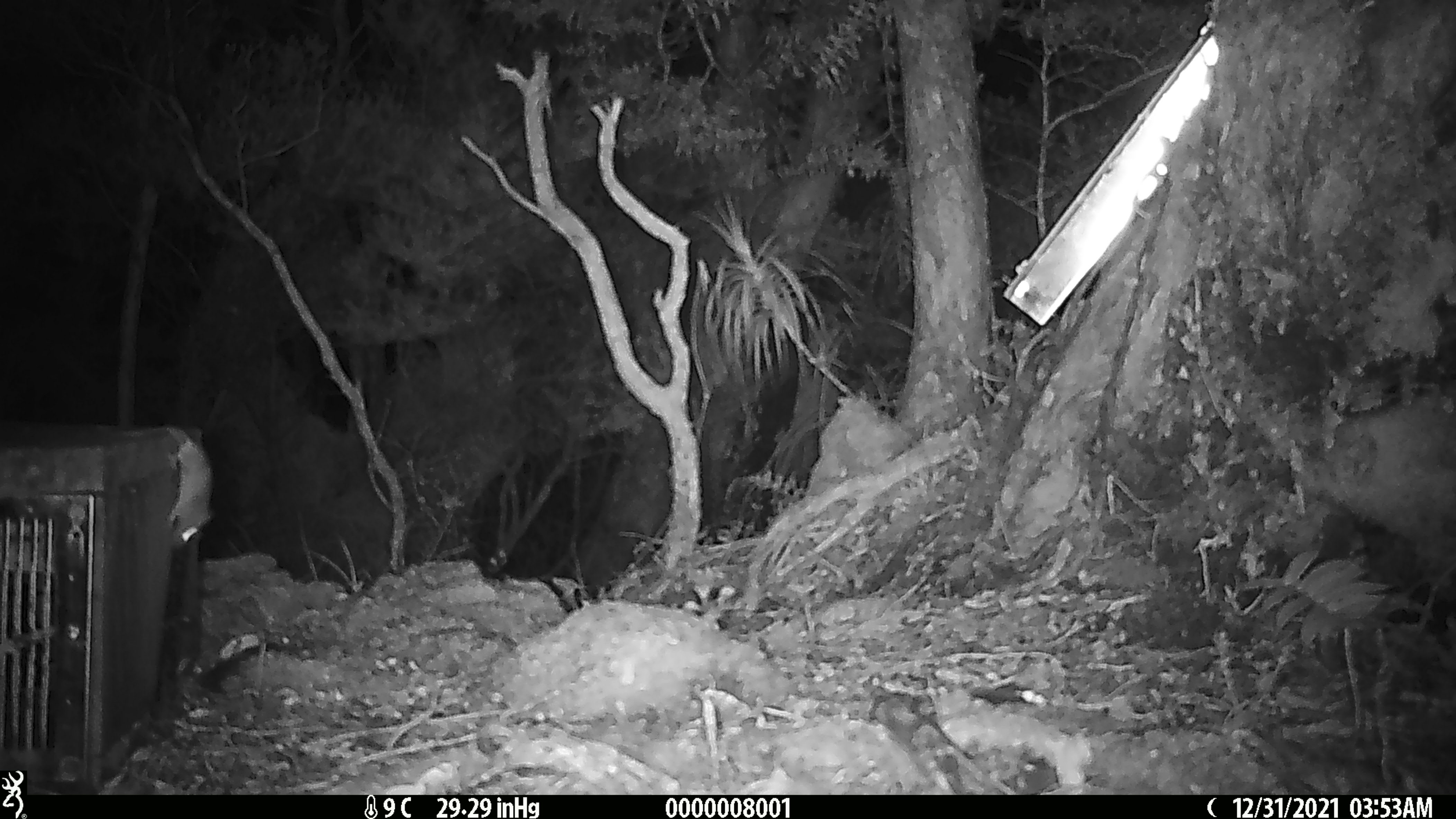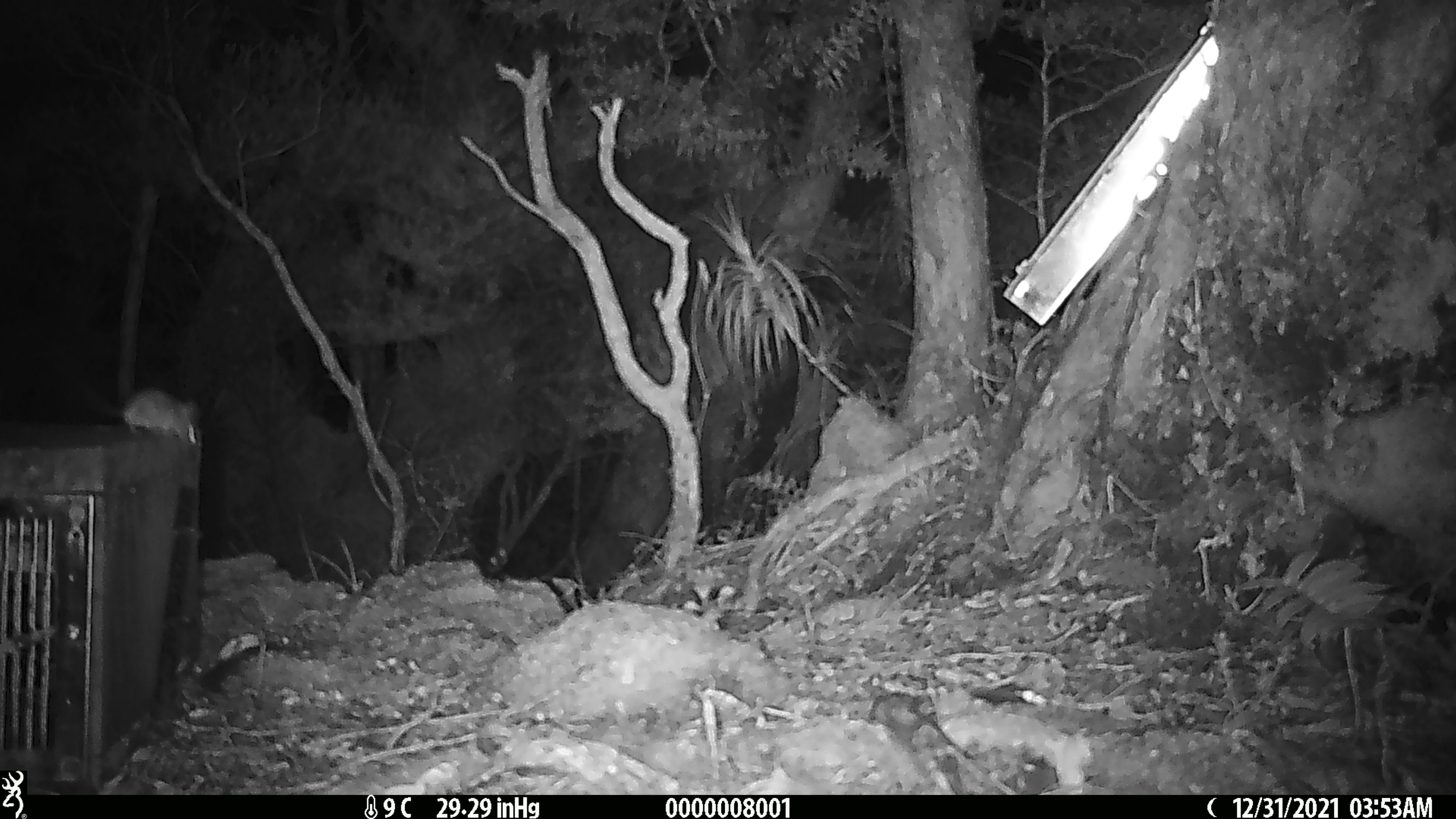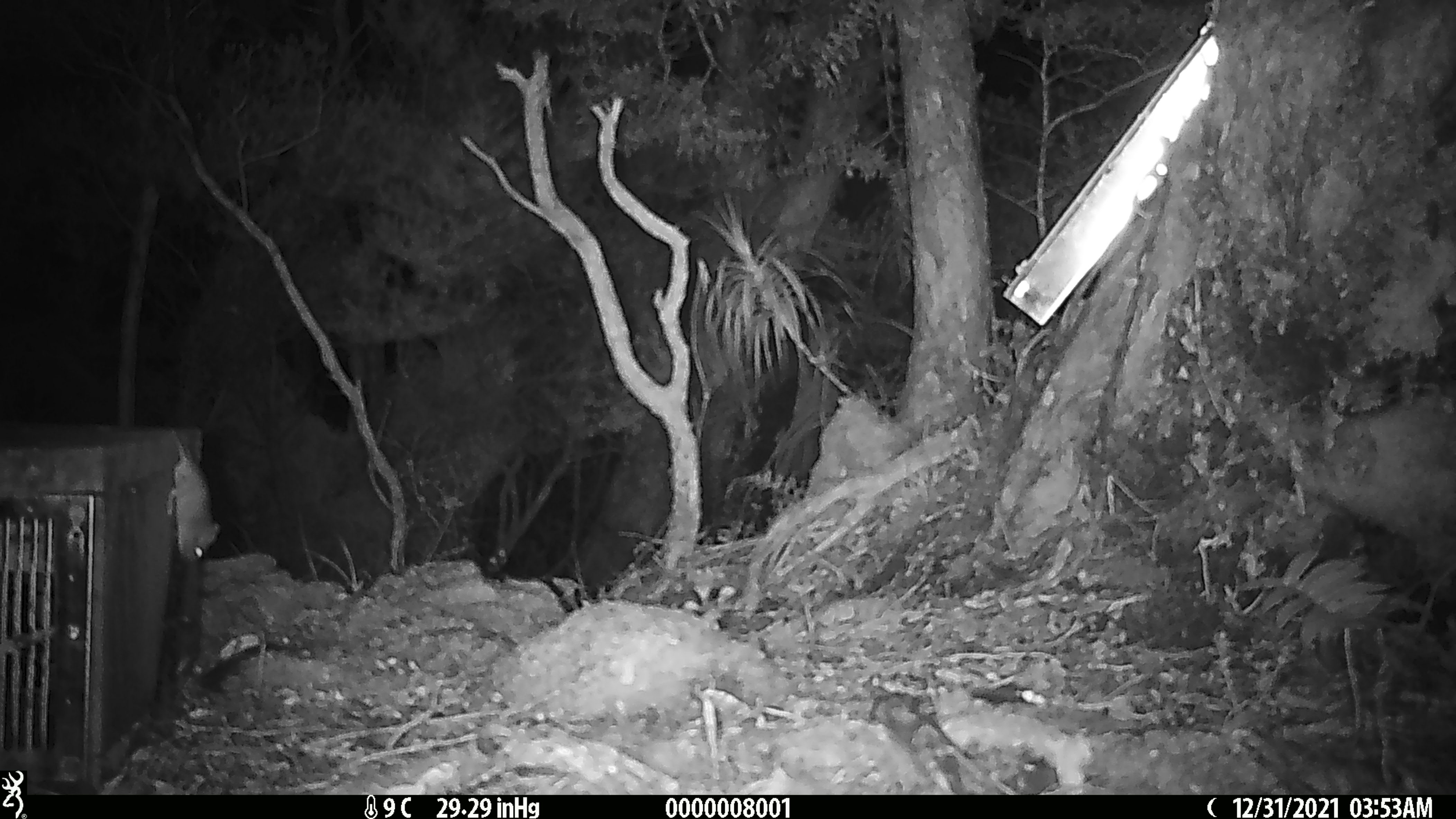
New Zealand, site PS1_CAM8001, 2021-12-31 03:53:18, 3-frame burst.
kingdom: Animalia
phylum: Chordata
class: Mammalia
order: Rodentia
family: Muridae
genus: Mus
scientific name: Mus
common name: mouse